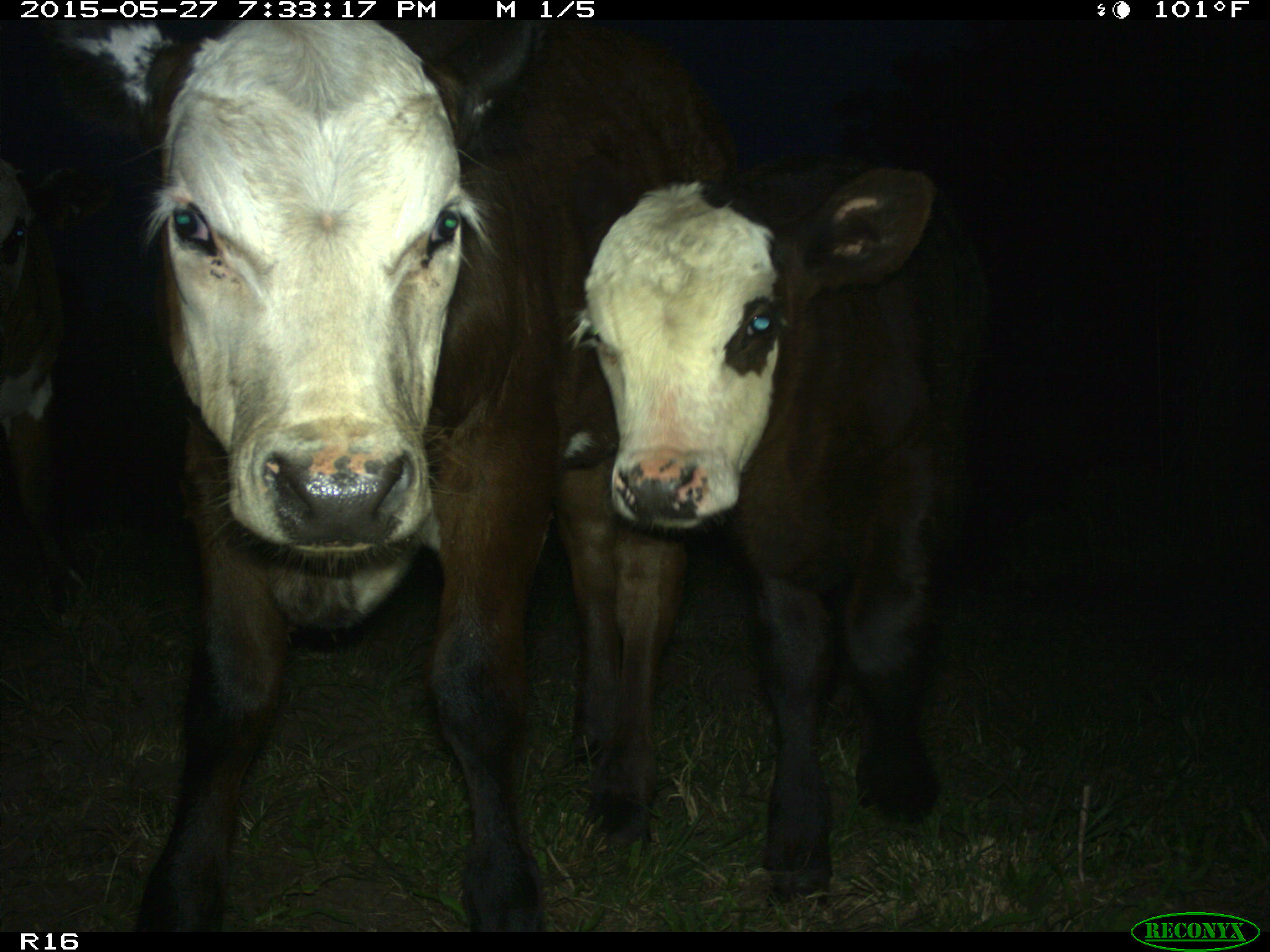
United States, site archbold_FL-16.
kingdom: Animalia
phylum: Chordata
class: Mammalia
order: Artiodactyla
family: Bovidae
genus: Bos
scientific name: Bos taurus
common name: domestic cow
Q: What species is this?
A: Bos taurus (domestic cow).